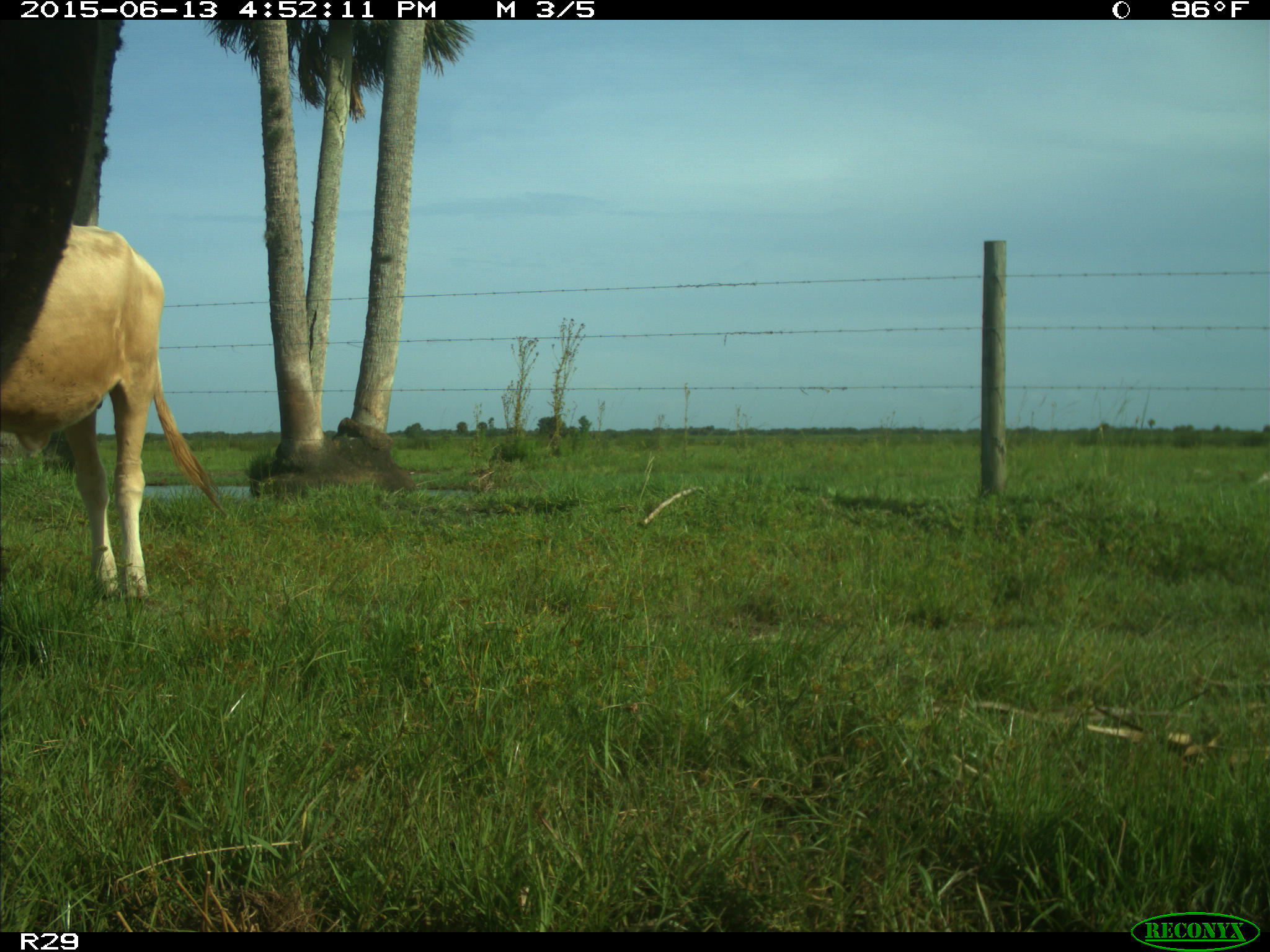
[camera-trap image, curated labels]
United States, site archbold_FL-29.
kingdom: Animalia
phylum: Chordata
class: Mammalia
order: Artiodactyla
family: Bovidae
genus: Bos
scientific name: Bos taurus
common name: domestic cow